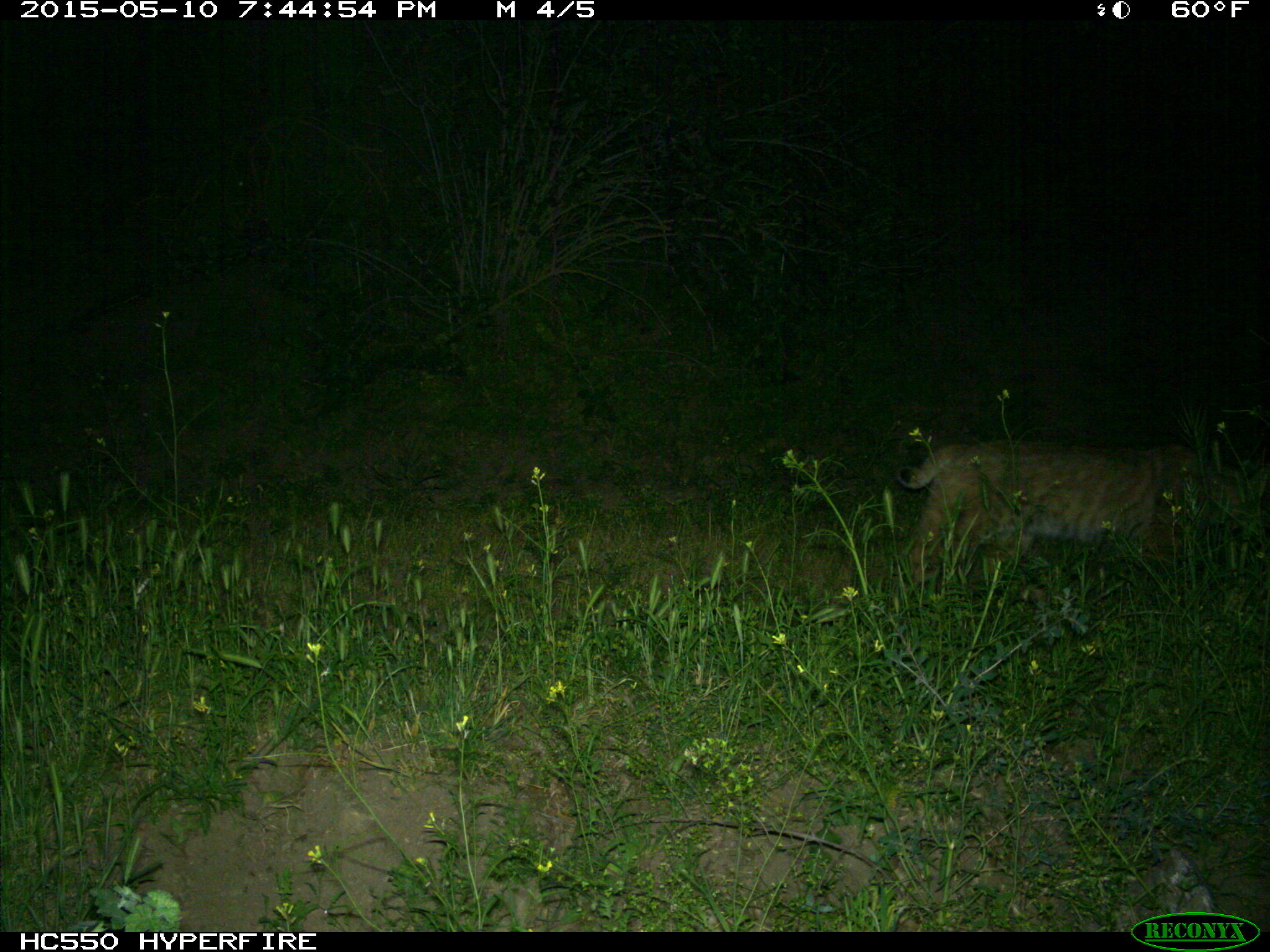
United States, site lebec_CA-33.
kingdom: Animalia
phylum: Chordata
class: Mammalia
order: Carnivora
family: Felidae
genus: Lynx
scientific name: Lynx rufus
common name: bobcat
Lynx rufus (bobcat).